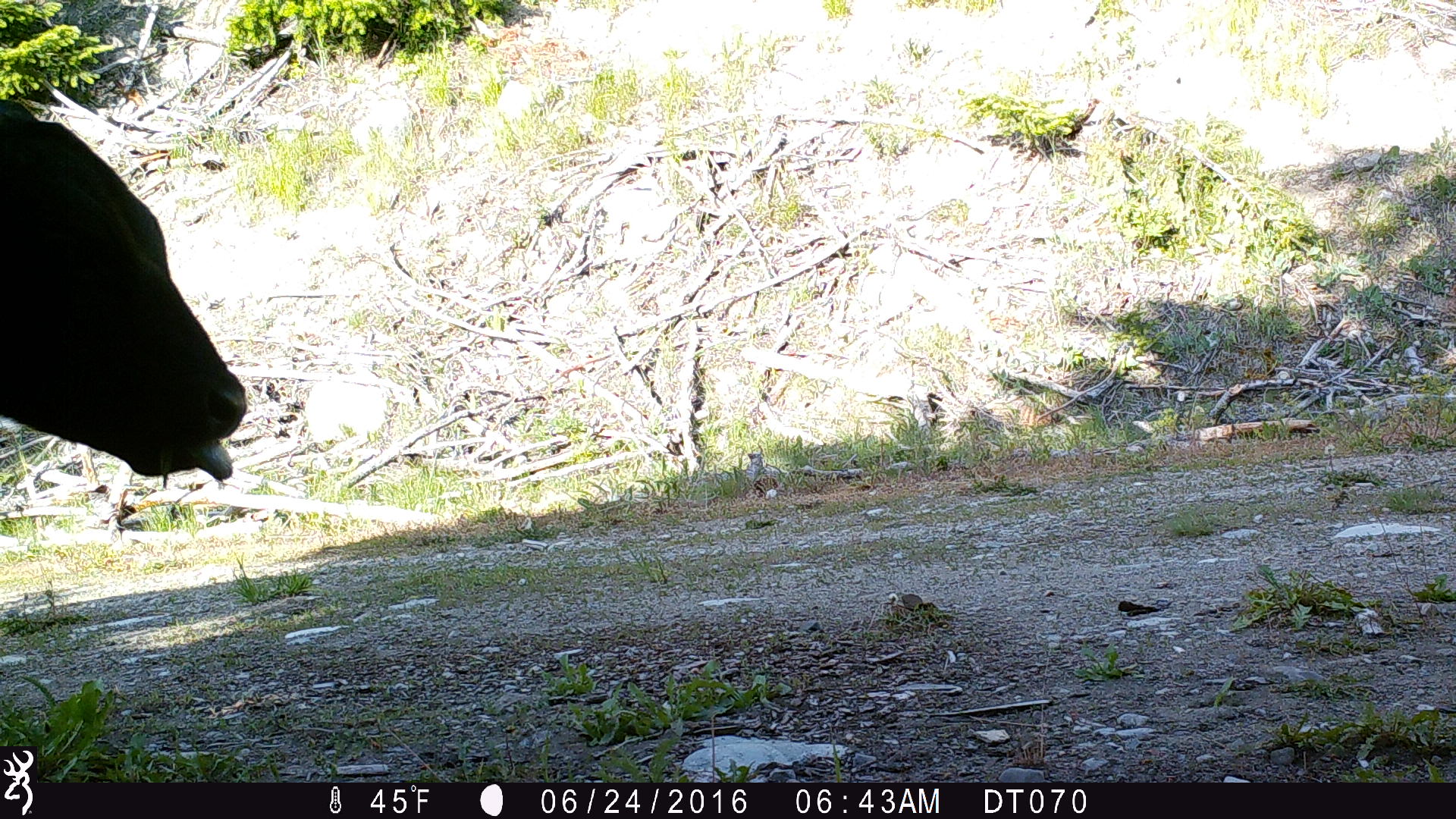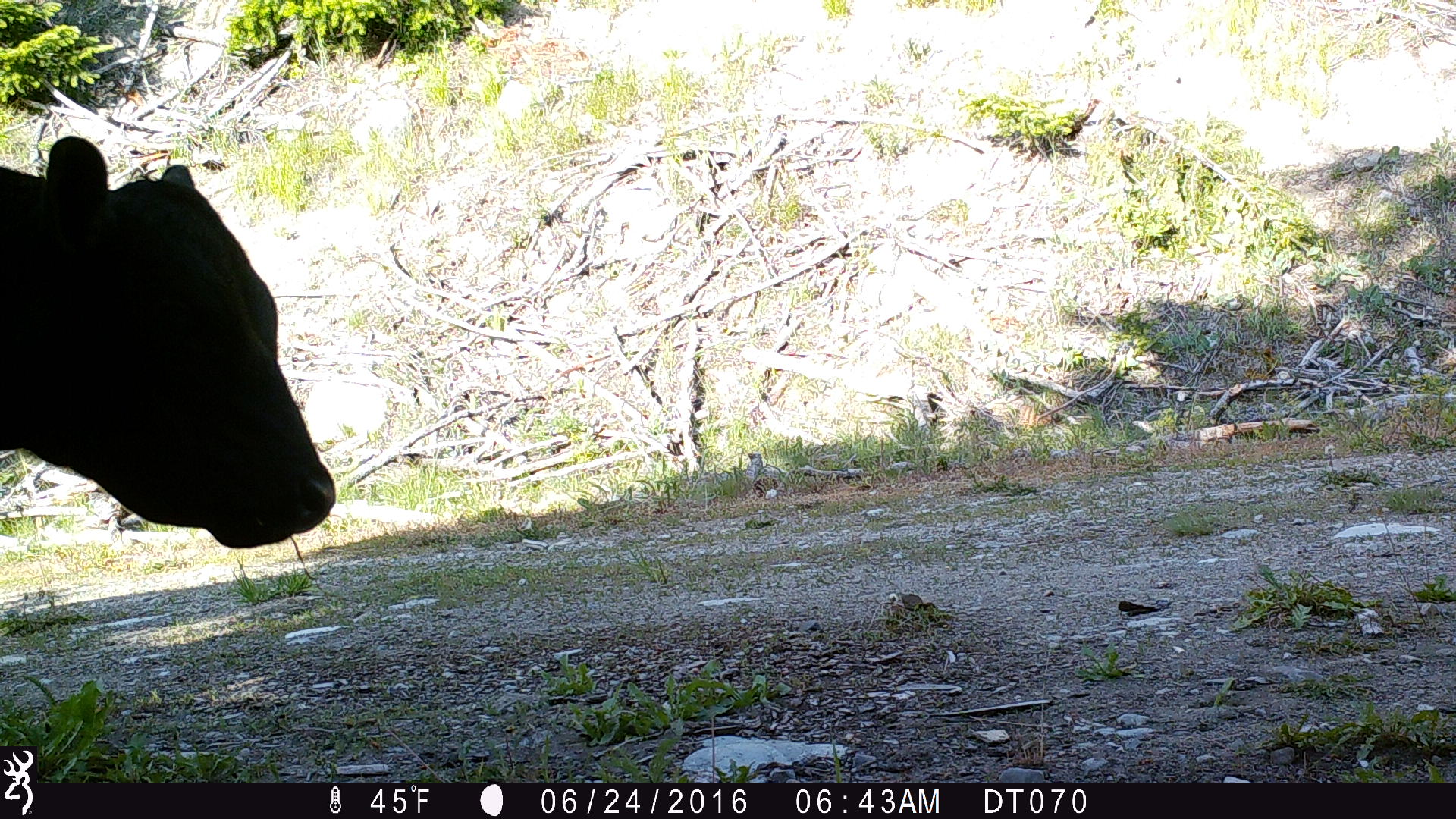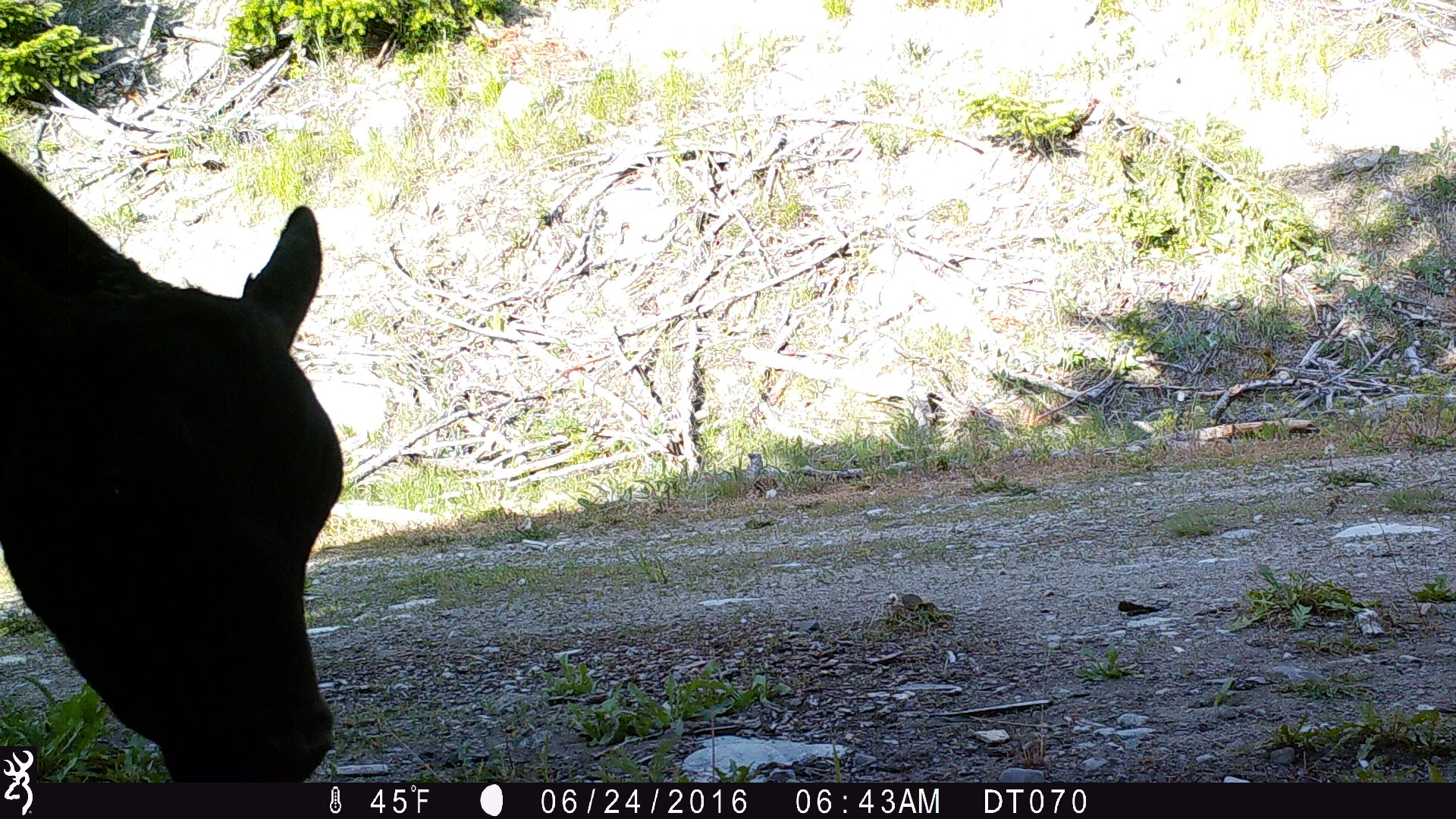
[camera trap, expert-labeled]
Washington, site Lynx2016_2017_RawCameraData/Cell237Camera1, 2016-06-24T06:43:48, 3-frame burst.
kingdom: Animalia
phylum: Chordata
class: Mammalia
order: Artiodactyla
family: Bovidae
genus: Bos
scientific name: Bos taurus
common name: domestic cattle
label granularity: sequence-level